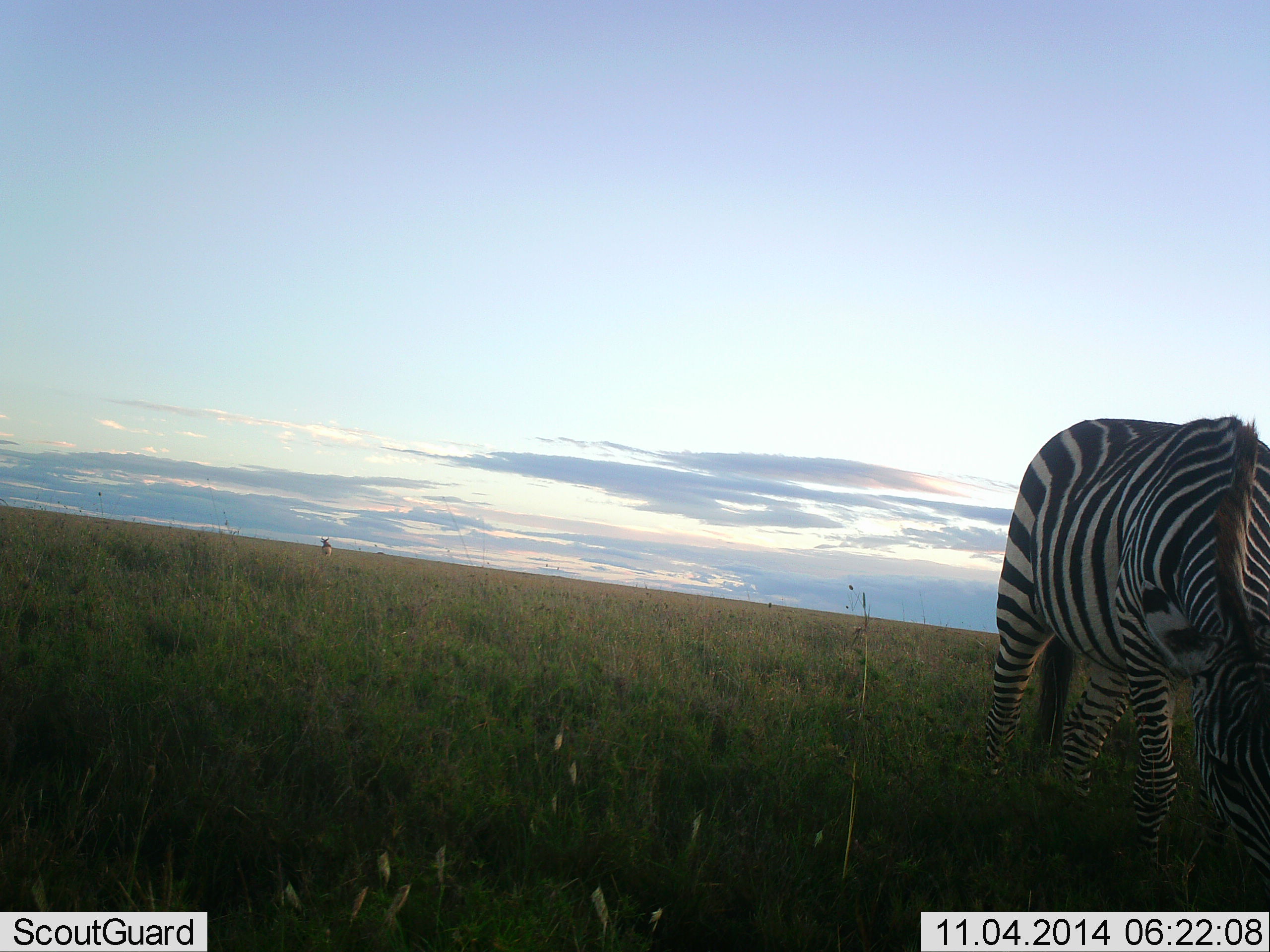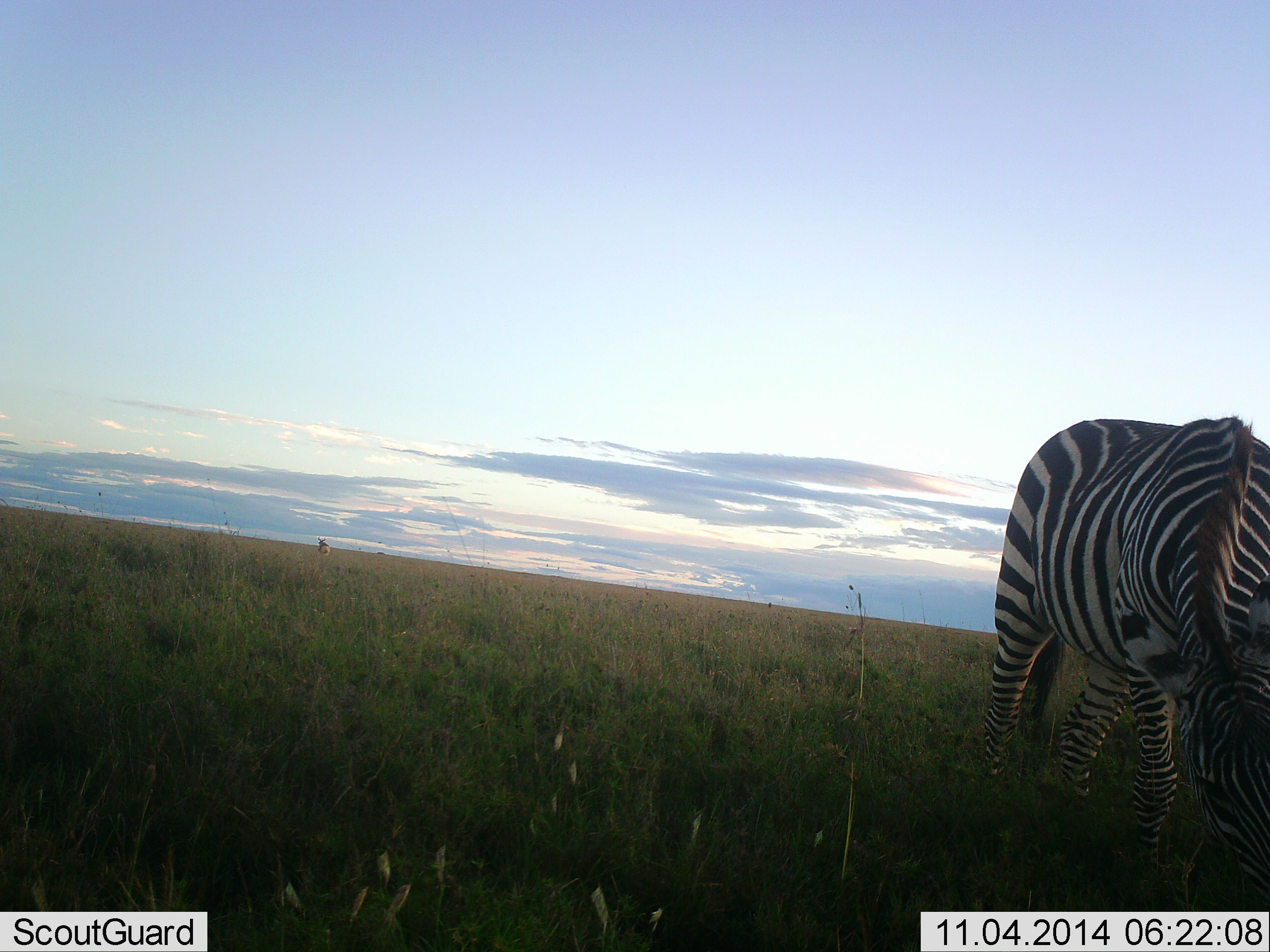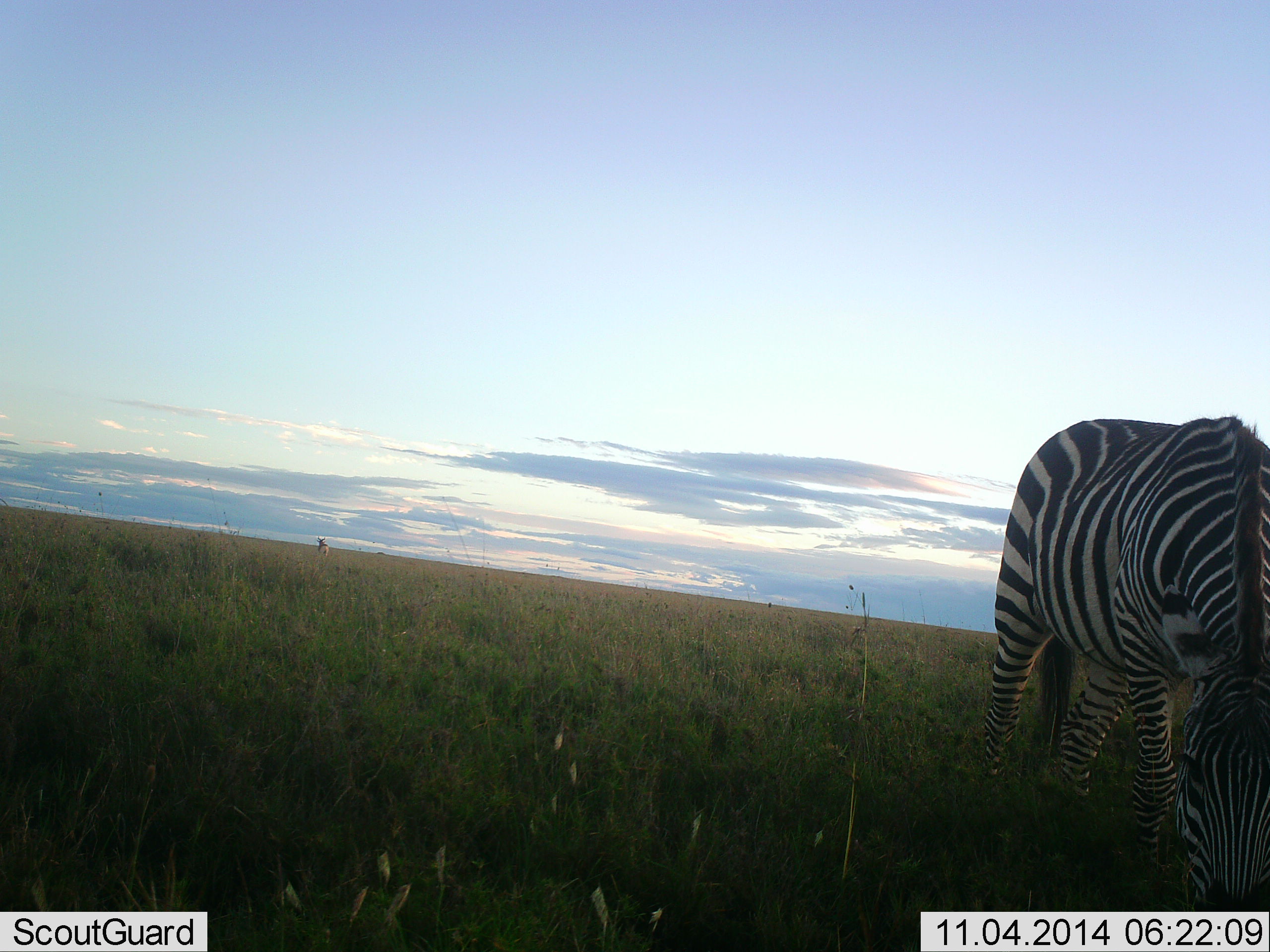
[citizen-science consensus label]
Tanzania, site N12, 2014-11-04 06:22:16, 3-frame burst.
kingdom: Animalia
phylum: Chordata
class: Mammalia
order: Perissodactyla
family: Equidae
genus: Equus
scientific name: Equus quagga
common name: plains zebra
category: zebra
Zebra (plains zebra) (Equus quagga), count 1. Behavior (volunteer vote fractions): standing 18%, resting 0%, moving 0%, interacting 0%. Young present (vote fraction): 0%. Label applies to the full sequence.